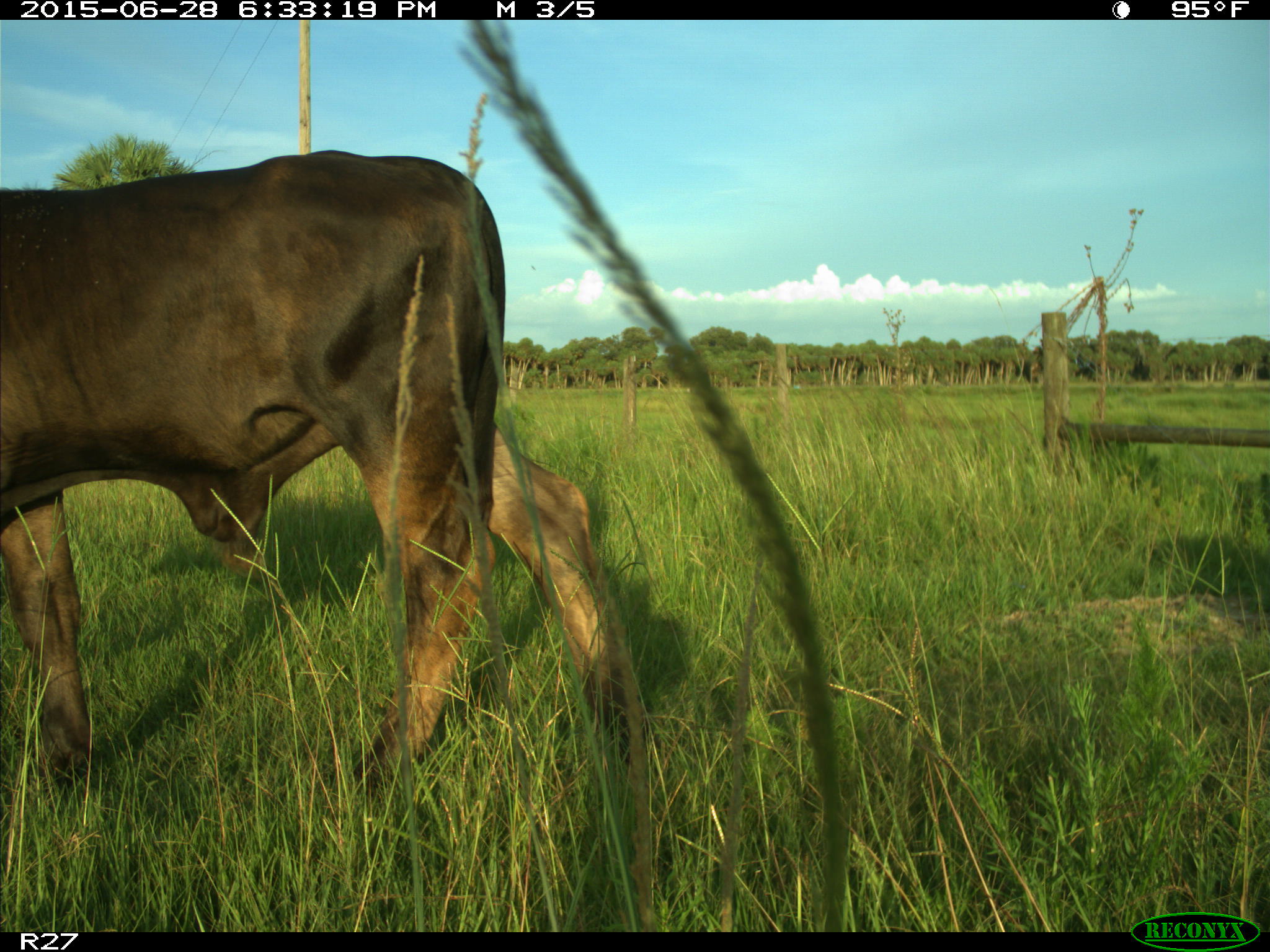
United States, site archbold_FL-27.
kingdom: Animalia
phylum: Chordata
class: Mammalia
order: Artiodactyla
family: Bovidae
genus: Bos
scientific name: Bos taurus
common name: domestic cow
Bos taurus (domestic cow).